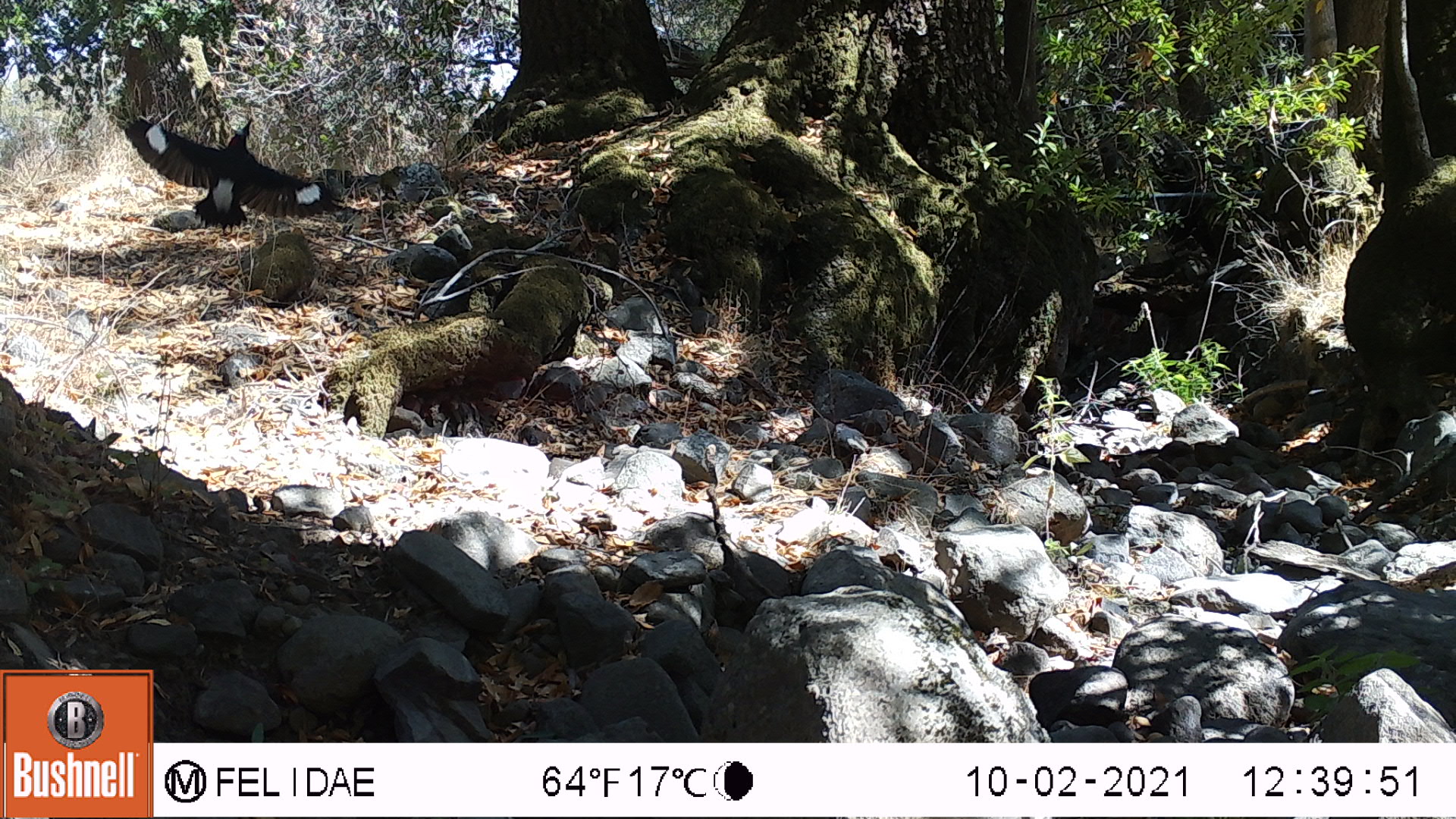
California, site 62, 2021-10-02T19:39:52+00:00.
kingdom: Animalia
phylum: Chordata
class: Aves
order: Piciformes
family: Picidae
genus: Melanerpes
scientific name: Melanerpes formicivorus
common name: acorn woodpecker